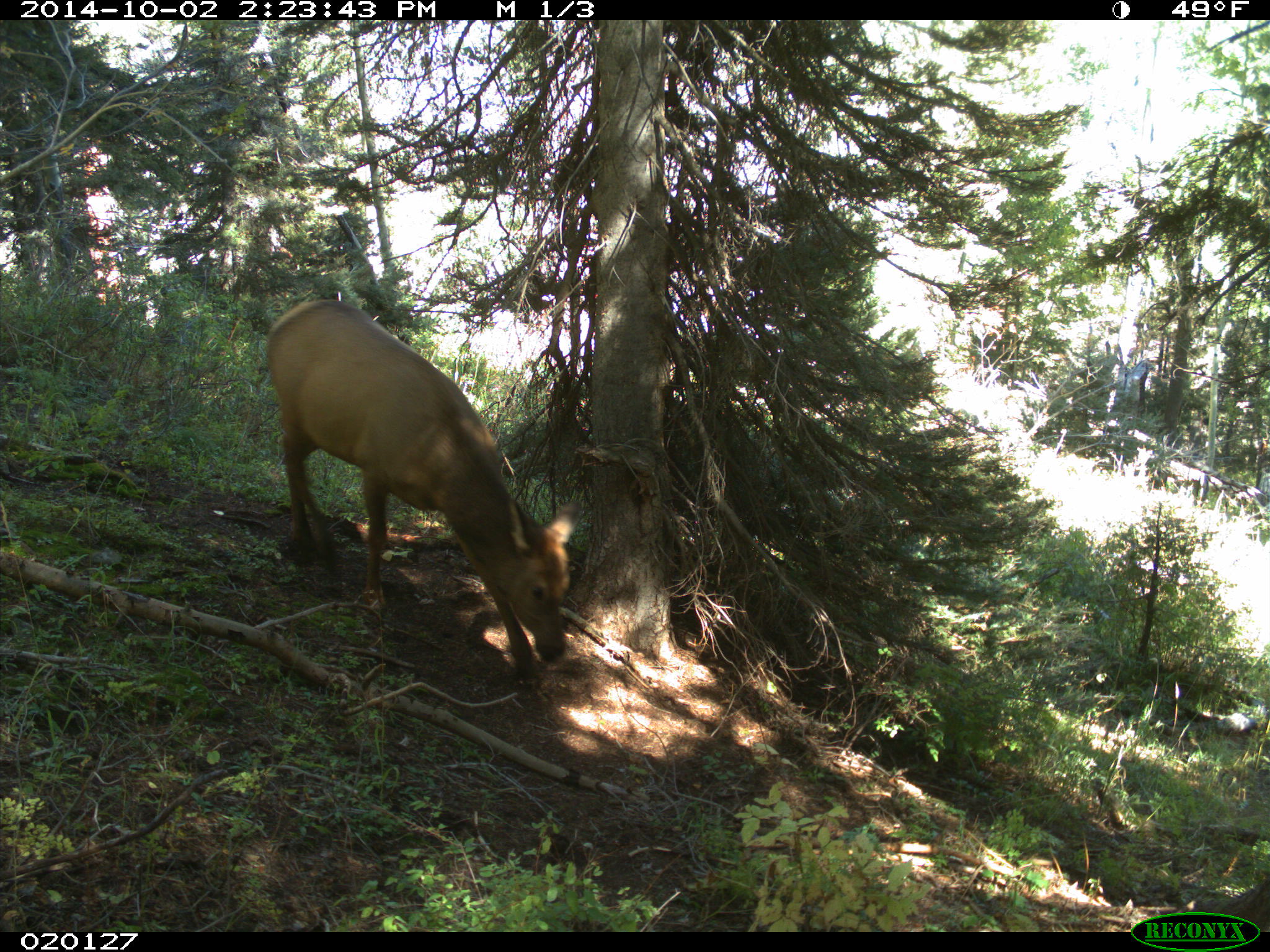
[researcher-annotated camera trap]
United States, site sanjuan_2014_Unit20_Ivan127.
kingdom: Animalia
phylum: Chordata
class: Mammalia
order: Artiodactyla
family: Cervidae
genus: Cervus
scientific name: Cervus elaphus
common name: red deer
Cervus elaphus (red deer).